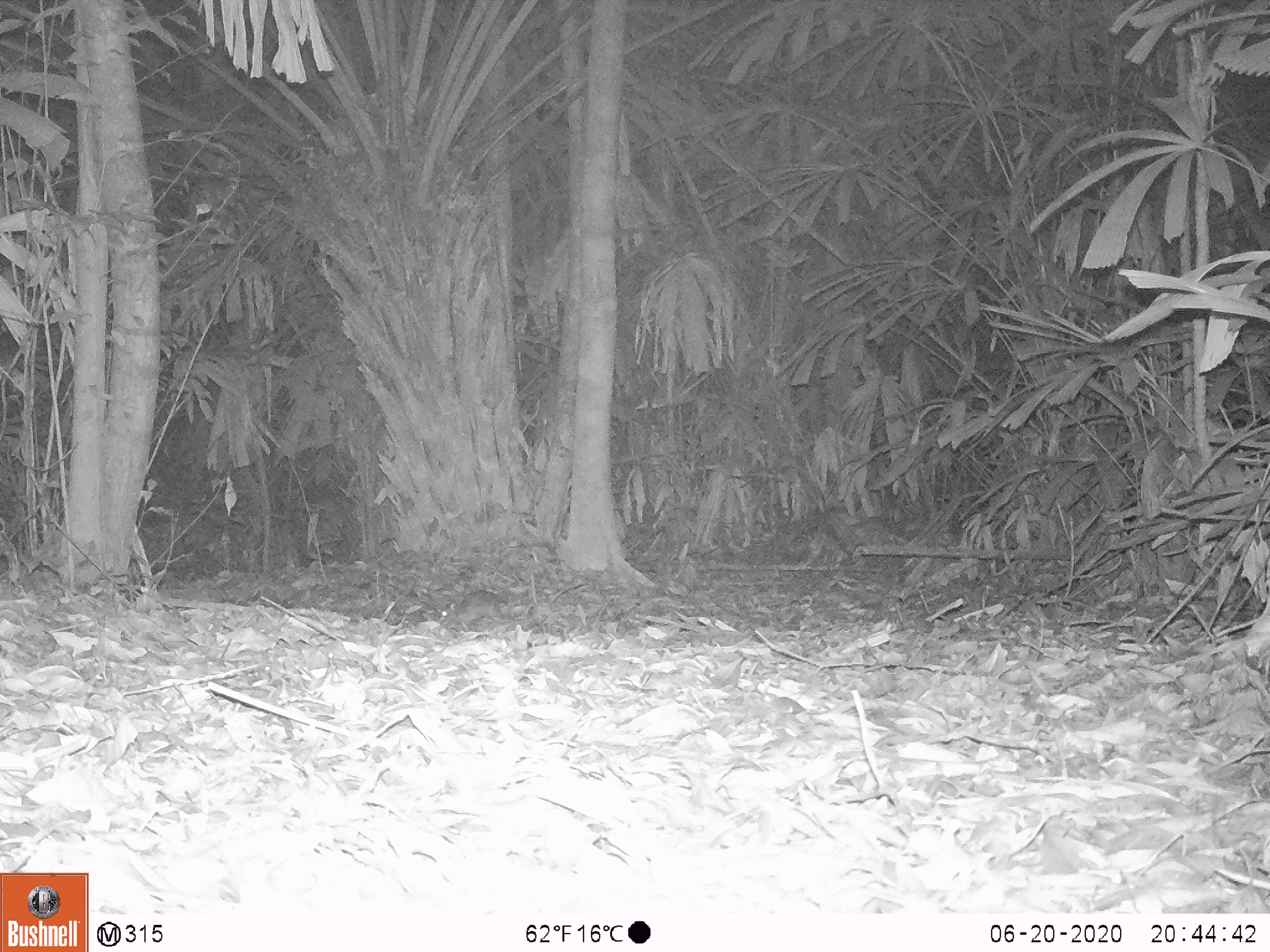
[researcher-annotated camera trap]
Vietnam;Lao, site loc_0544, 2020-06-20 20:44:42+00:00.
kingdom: Animalia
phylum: Chordata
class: Mammalia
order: Rodentia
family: Muridae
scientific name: Muridae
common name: old-world mice and rats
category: unidentified murid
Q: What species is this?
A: Unidentified murid (old-world mice and rats) (Muridae).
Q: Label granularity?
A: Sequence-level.